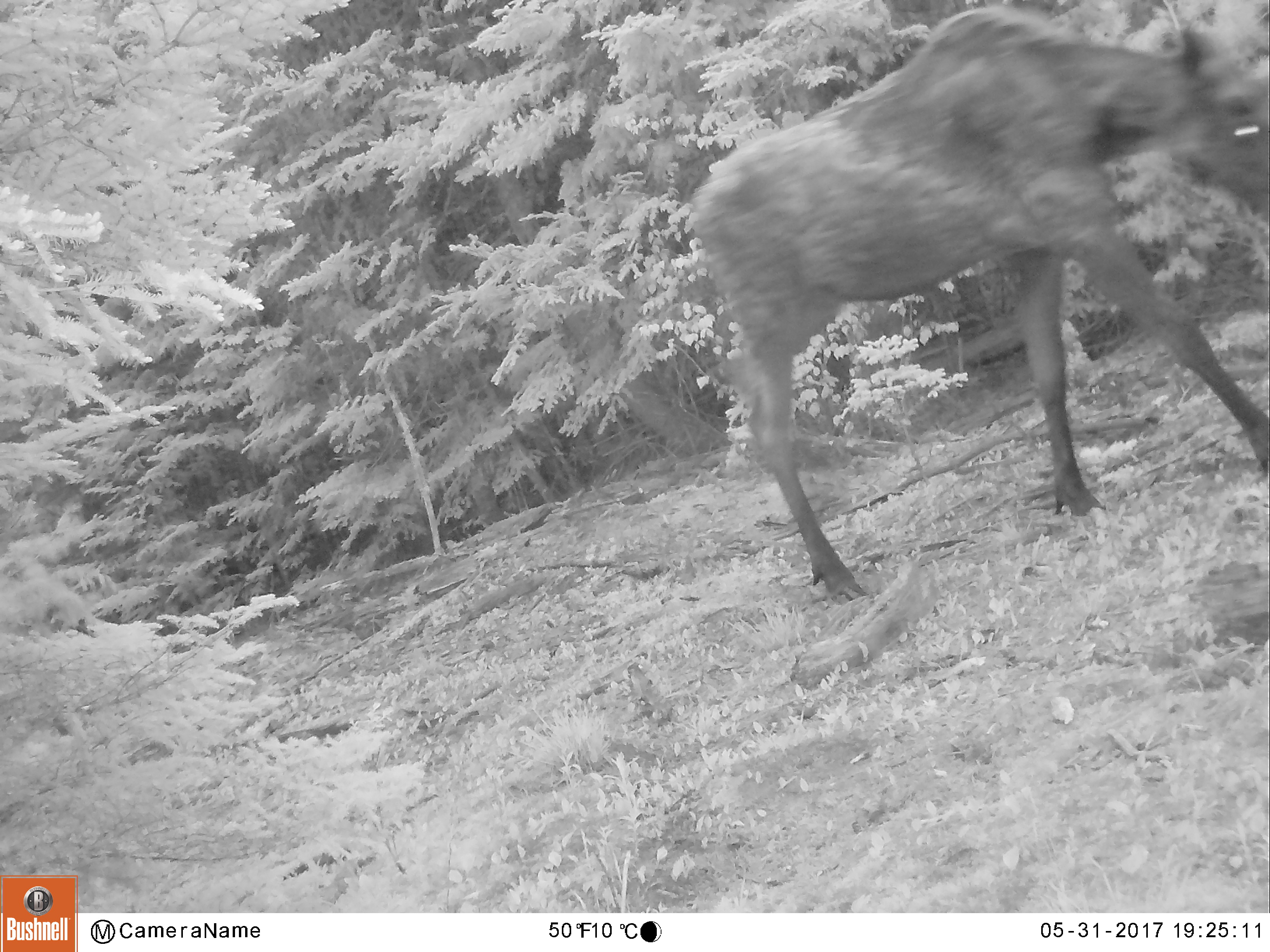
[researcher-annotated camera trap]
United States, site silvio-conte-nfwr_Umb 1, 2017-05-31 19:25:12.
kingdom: Animalia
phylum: Chordata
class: Mammalia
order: Artiodactyla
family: Cervidae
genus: Alces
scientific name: Alces alces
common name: moose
Moose (Alces alces).